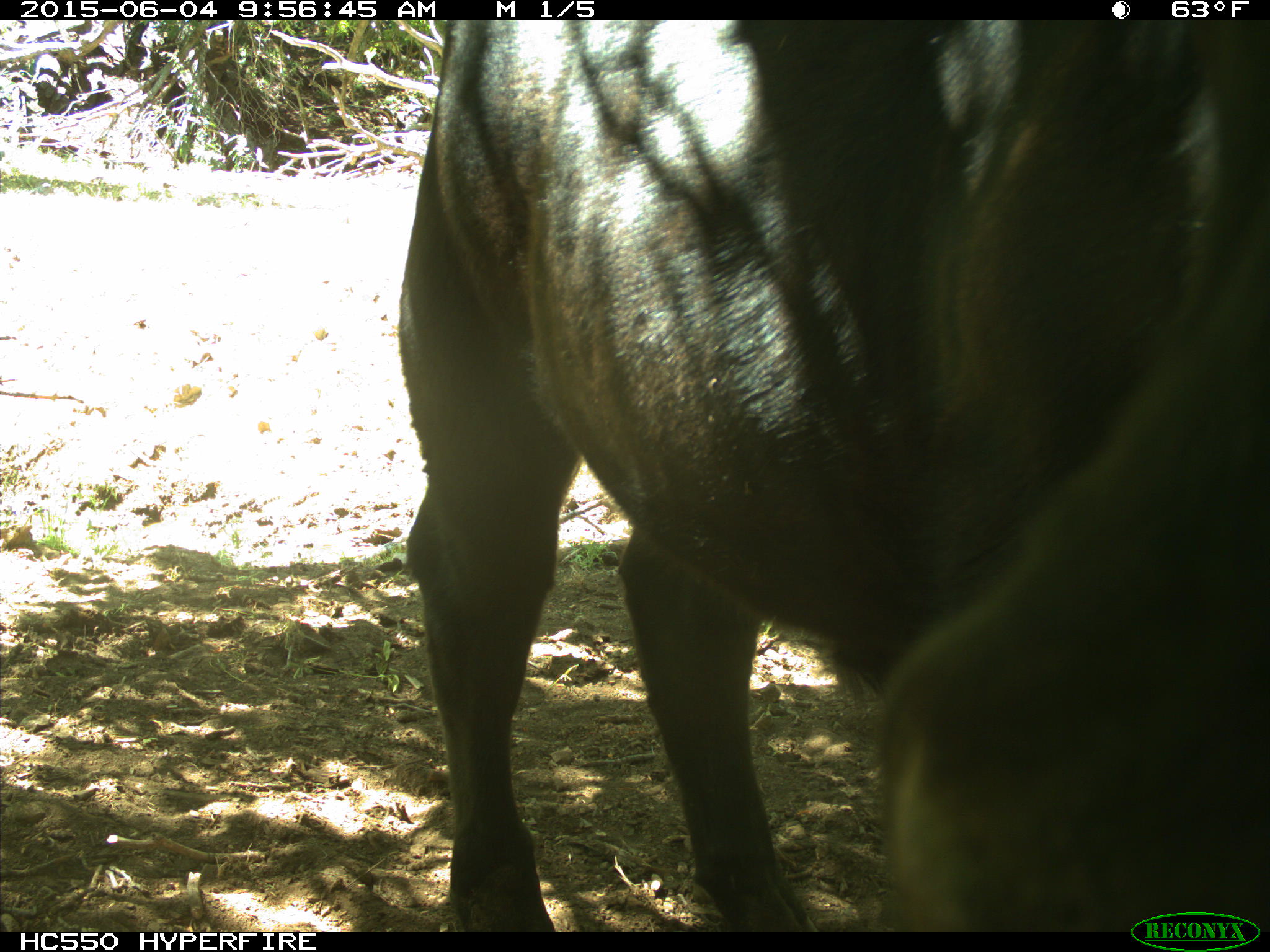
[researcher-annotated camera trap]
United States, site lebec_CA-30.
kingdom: Animalia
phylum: Chordata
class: Mammalia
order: Artiodactyla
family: Bovidae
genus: Bos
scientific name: Bos taurus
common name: domestic cow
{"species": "Bos taurus (domestic cow)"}